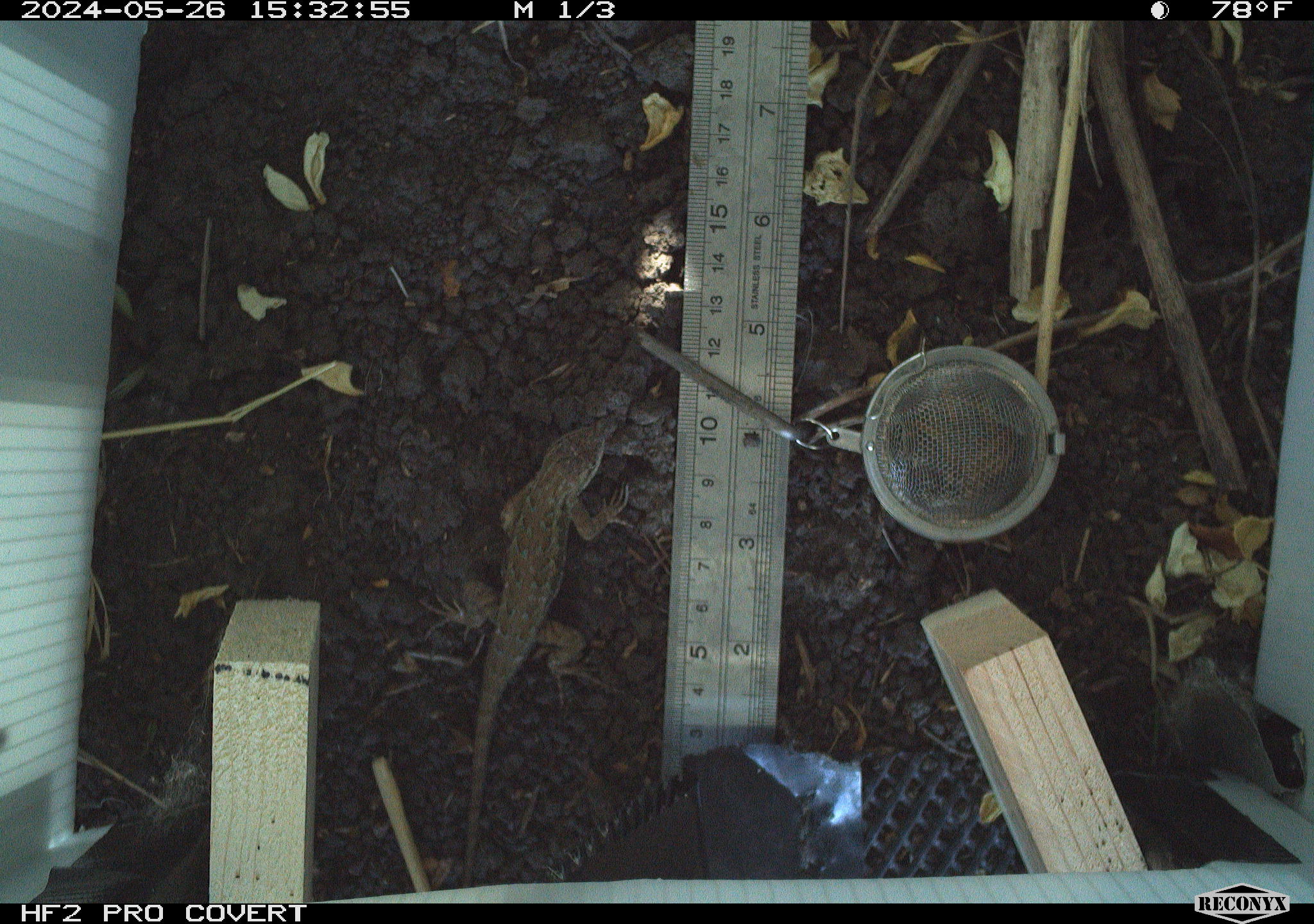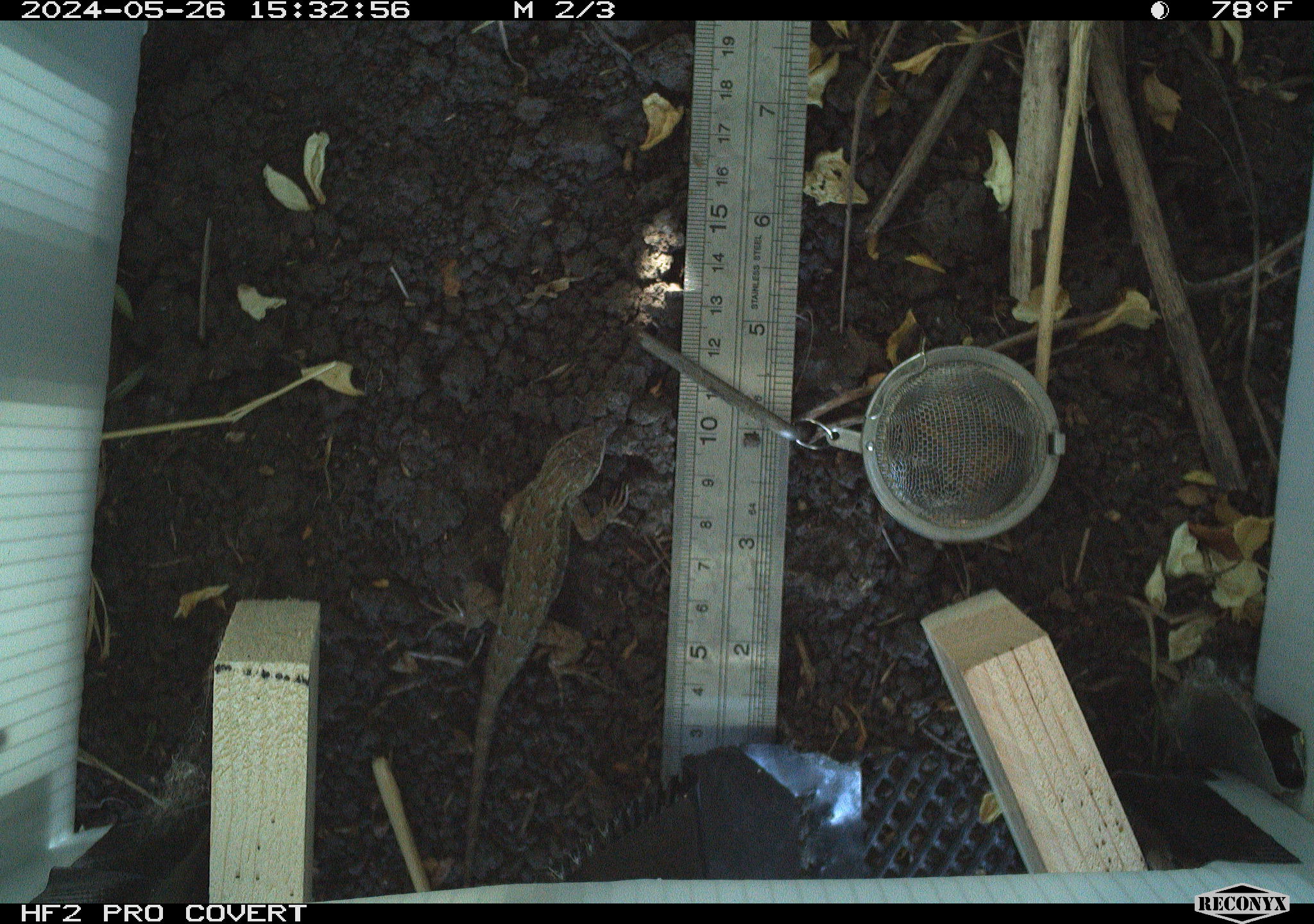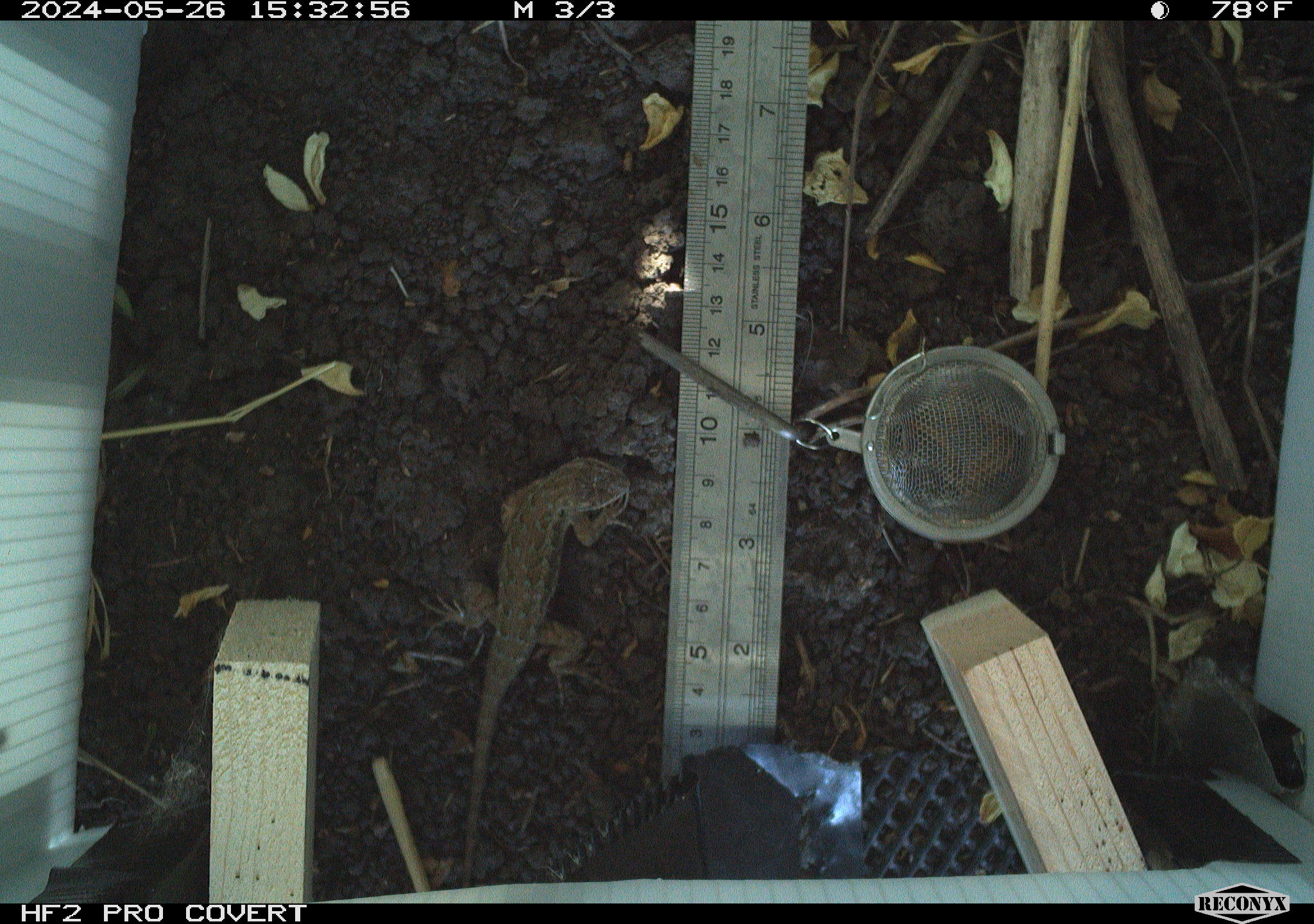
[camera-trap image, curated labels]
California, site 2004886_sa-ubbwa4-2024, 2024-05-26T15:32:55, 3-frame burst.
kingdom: Animalia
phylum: Chordata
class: Reptilia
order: Squamata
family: Phrynosomatidae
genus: Sceloporus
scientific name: Sceloporus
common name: spiny lizards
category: sceloporus species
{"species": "sceloporus species (spiny lizards) (Sceloporus)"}